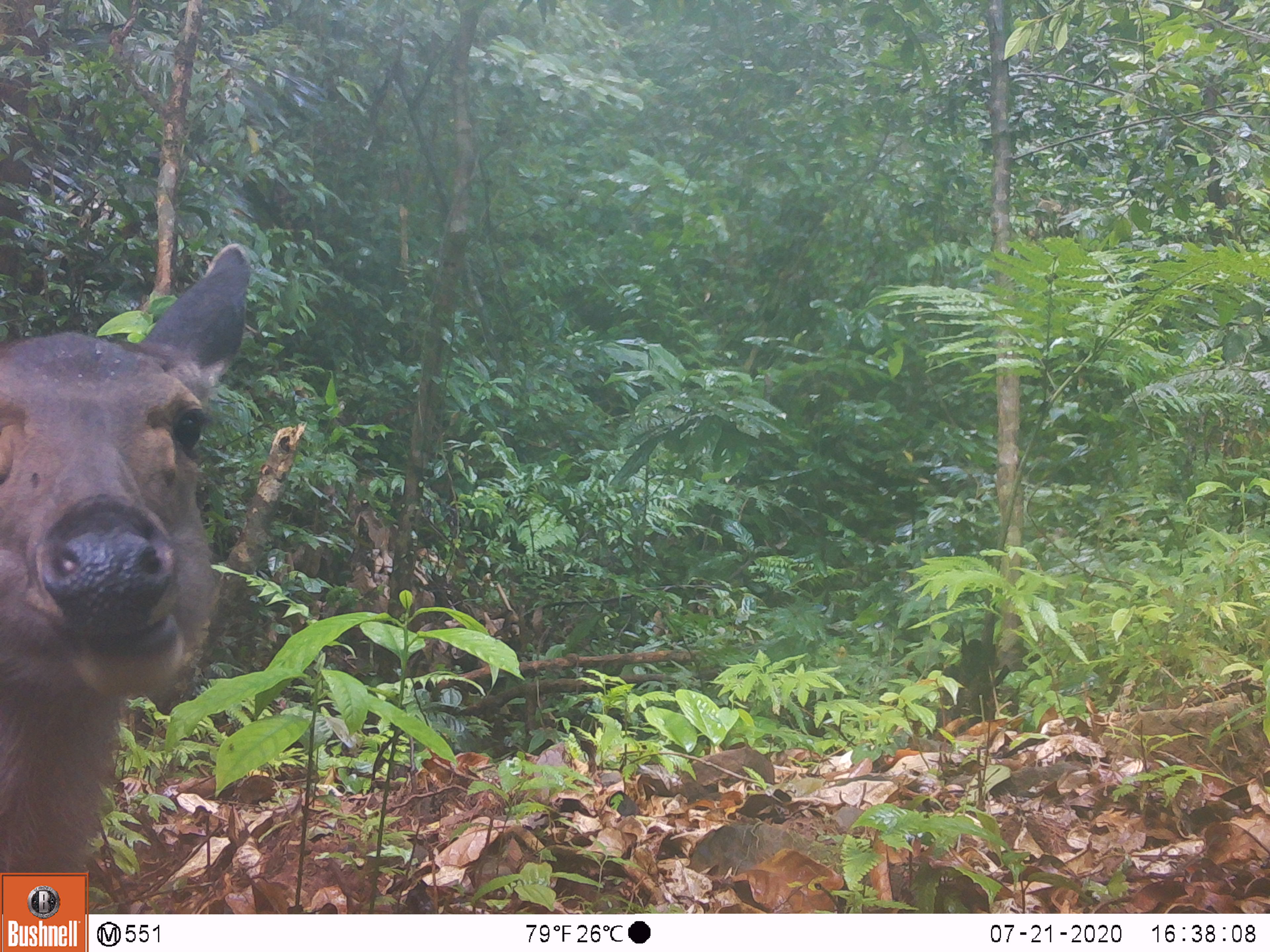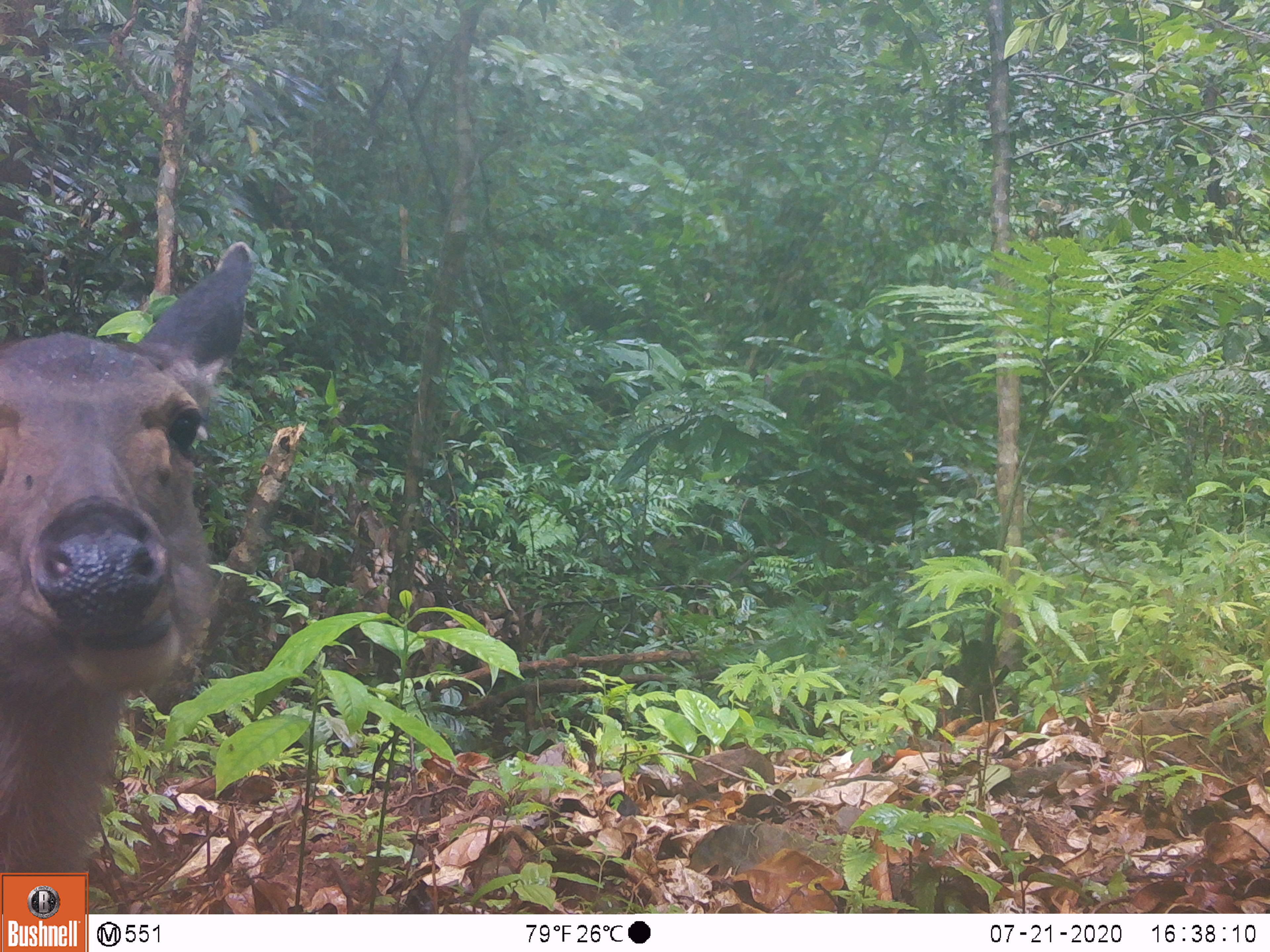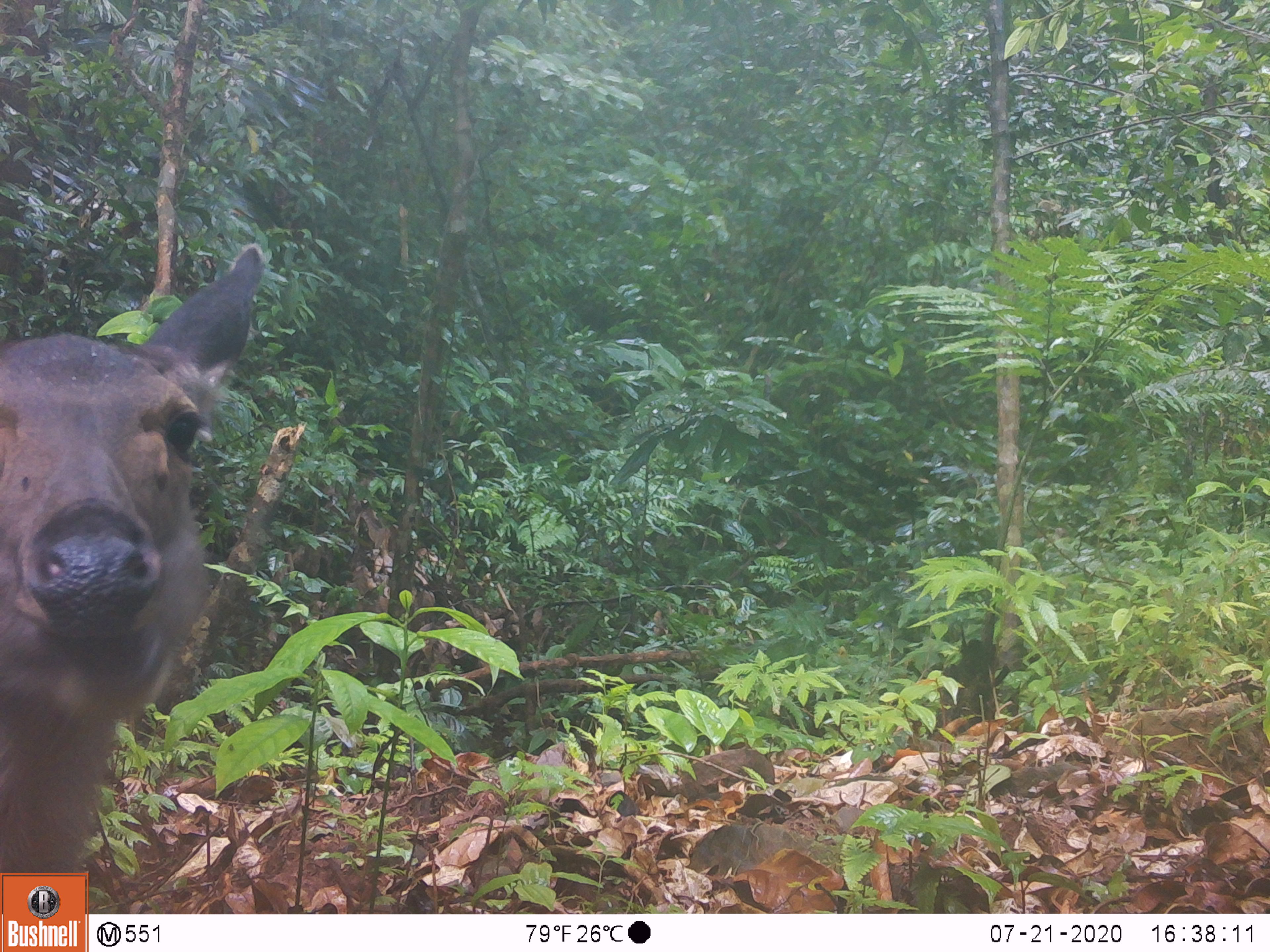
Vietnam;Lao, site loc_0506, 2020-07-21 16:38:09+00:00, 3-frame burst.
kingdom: Animalia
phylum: Chordata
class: Mammalia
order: Artiodactyla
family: Cervidae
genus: Rusa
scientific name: Rusa unicolor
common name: sambar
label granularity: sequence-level